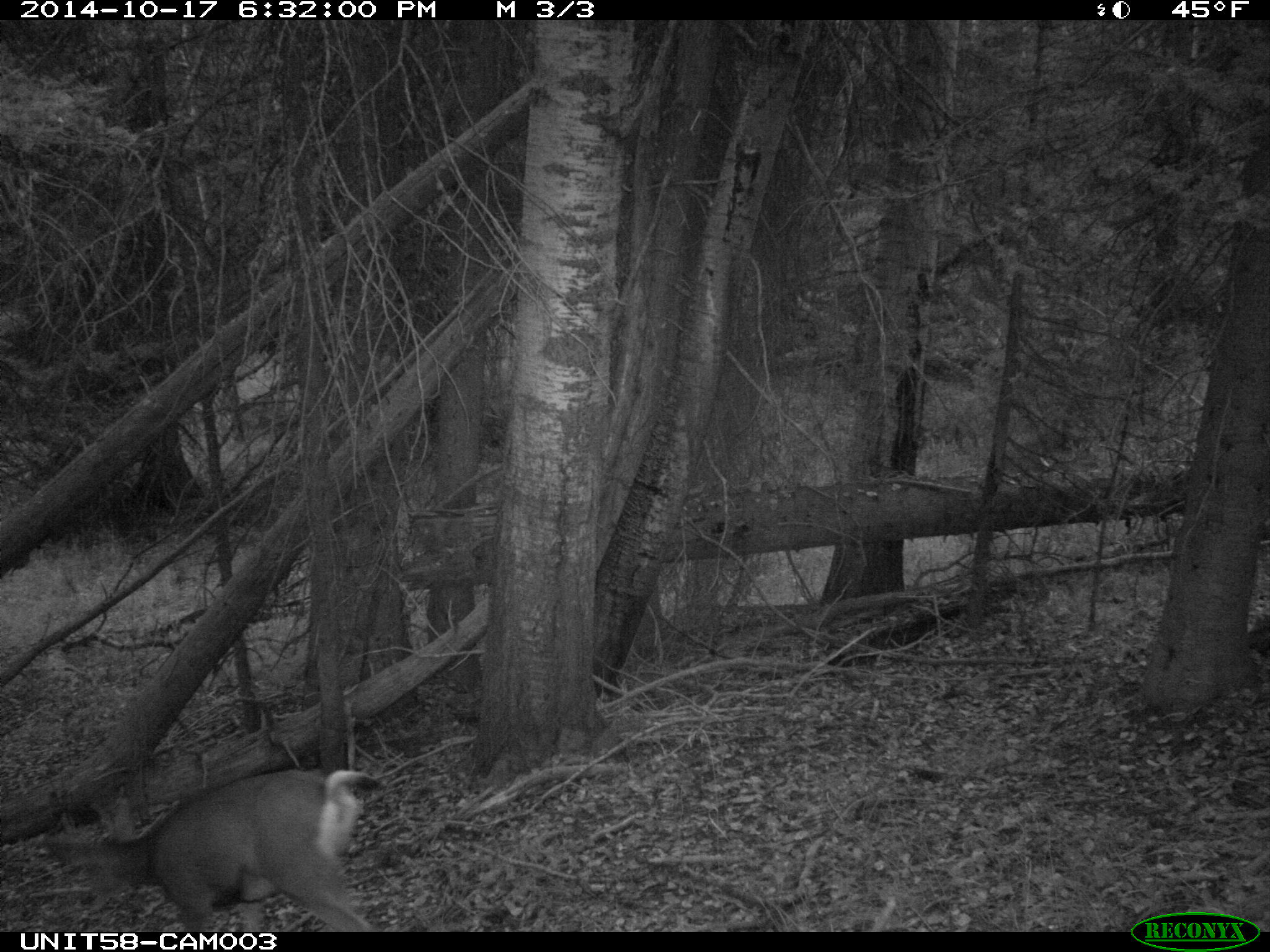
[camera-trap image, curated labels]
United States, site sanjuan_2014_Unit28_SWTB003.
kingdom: Animalia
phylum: Chordata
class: Mammalia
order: Artiodactyla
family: Cervidae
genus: Odocoileus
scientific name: Odocoileus hemionus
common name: mule deer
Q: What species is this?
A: Odocoileus hemionus (mule deer).